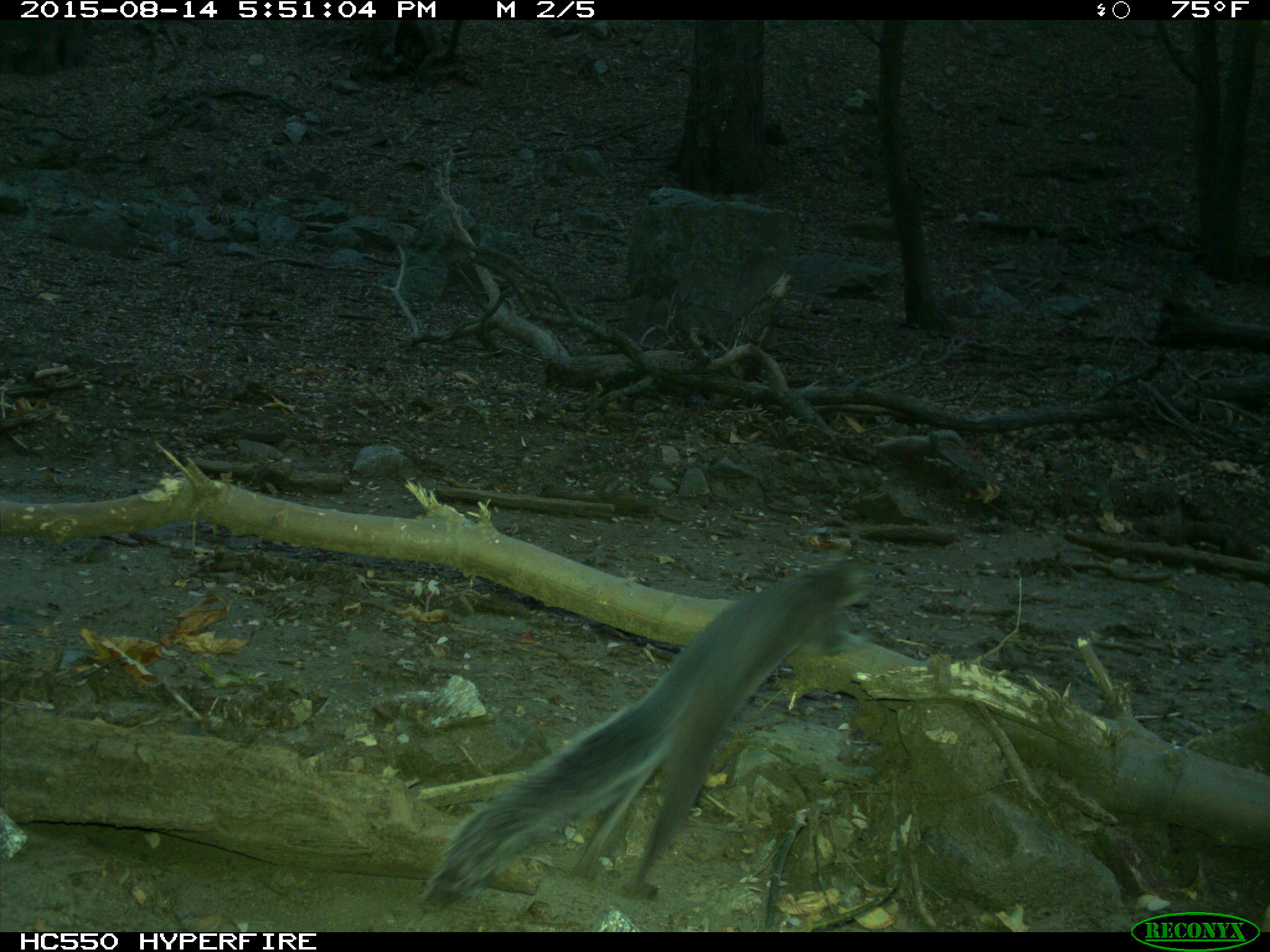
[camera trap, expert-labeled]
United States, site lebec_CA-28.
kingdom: Animalia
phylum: Chordata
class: Mammalia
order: Rodentia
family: Sciuridae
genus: Sciurus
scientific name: Sciurus carolinensis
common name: eastern gray squirrel